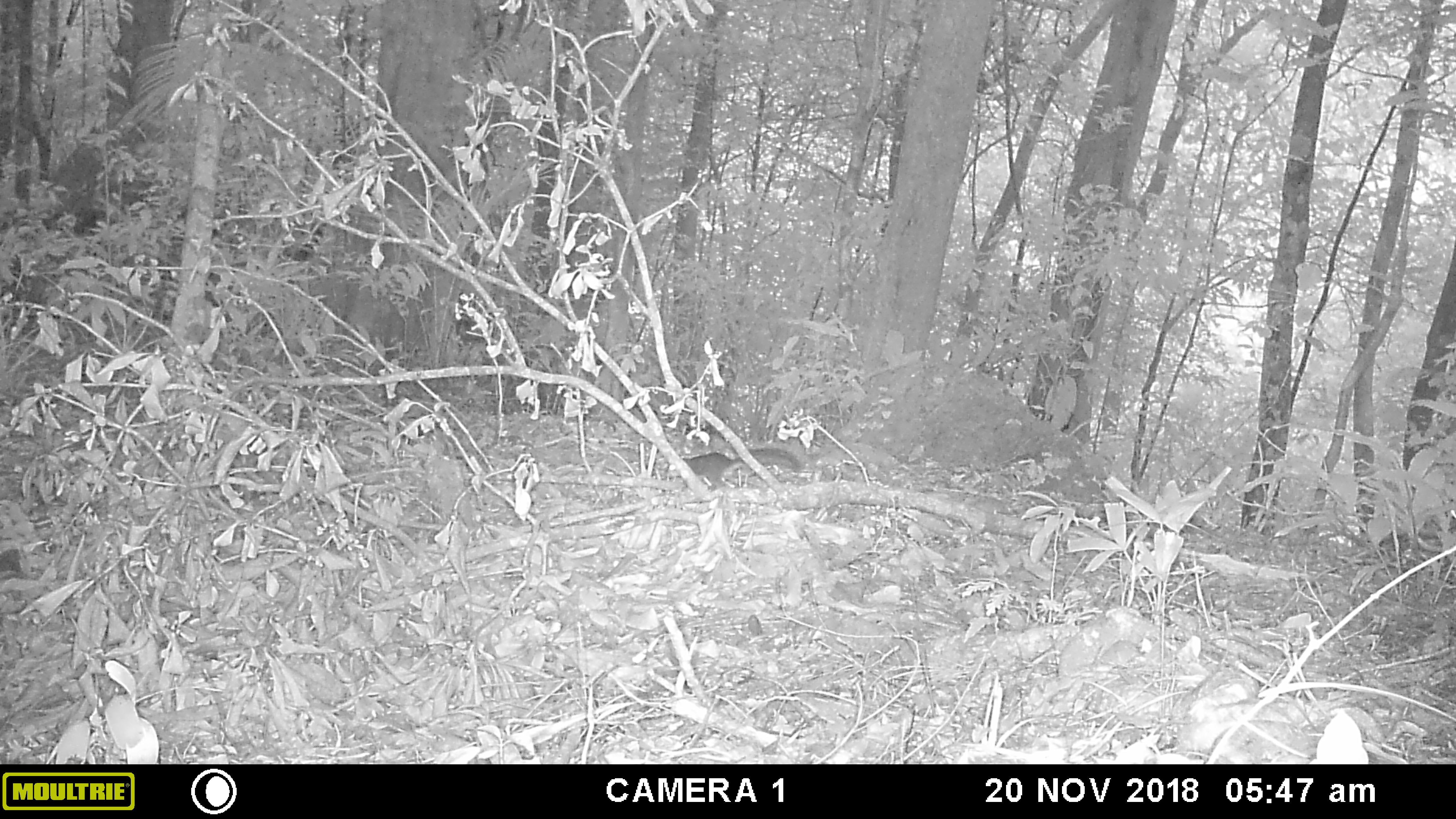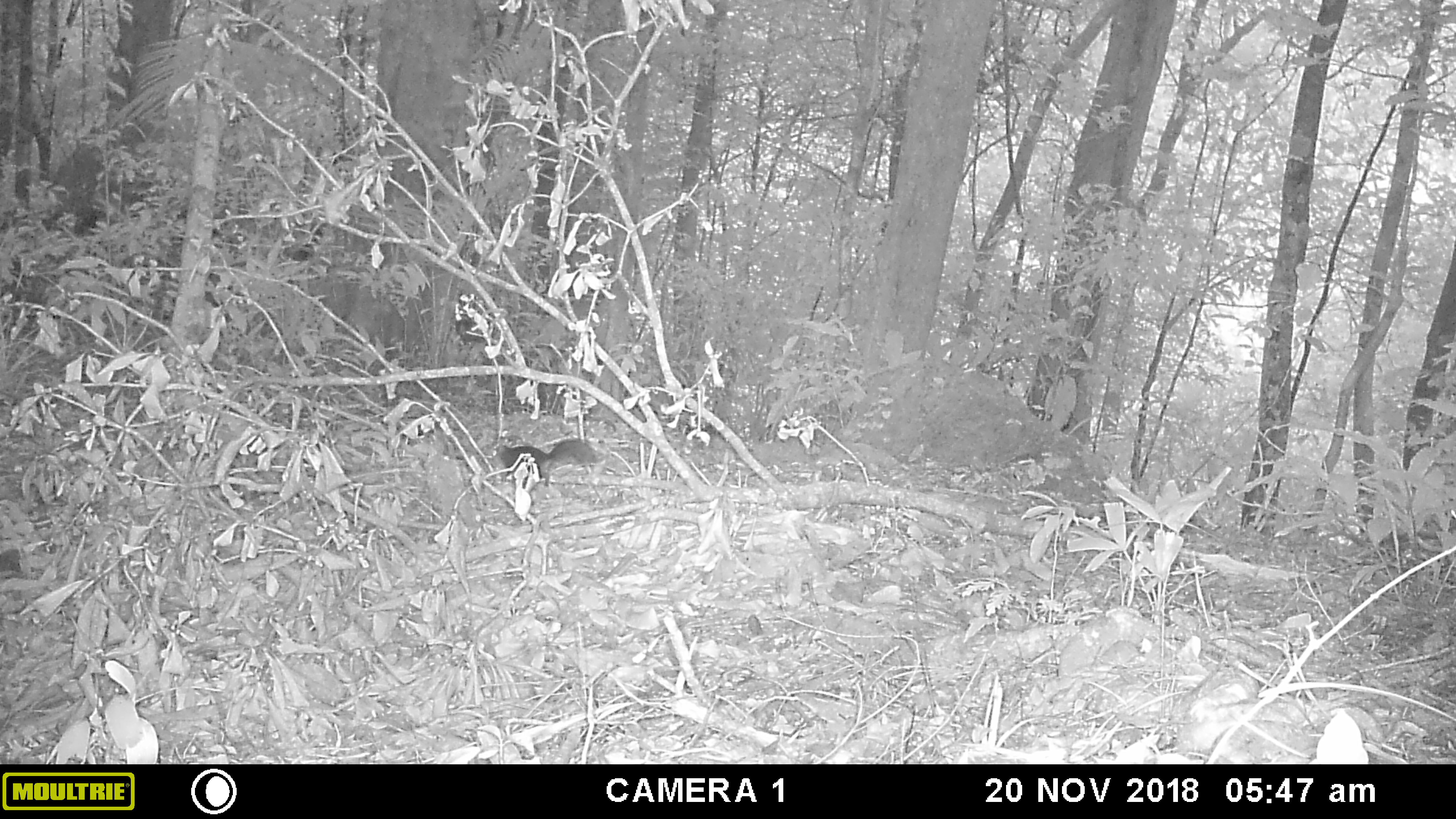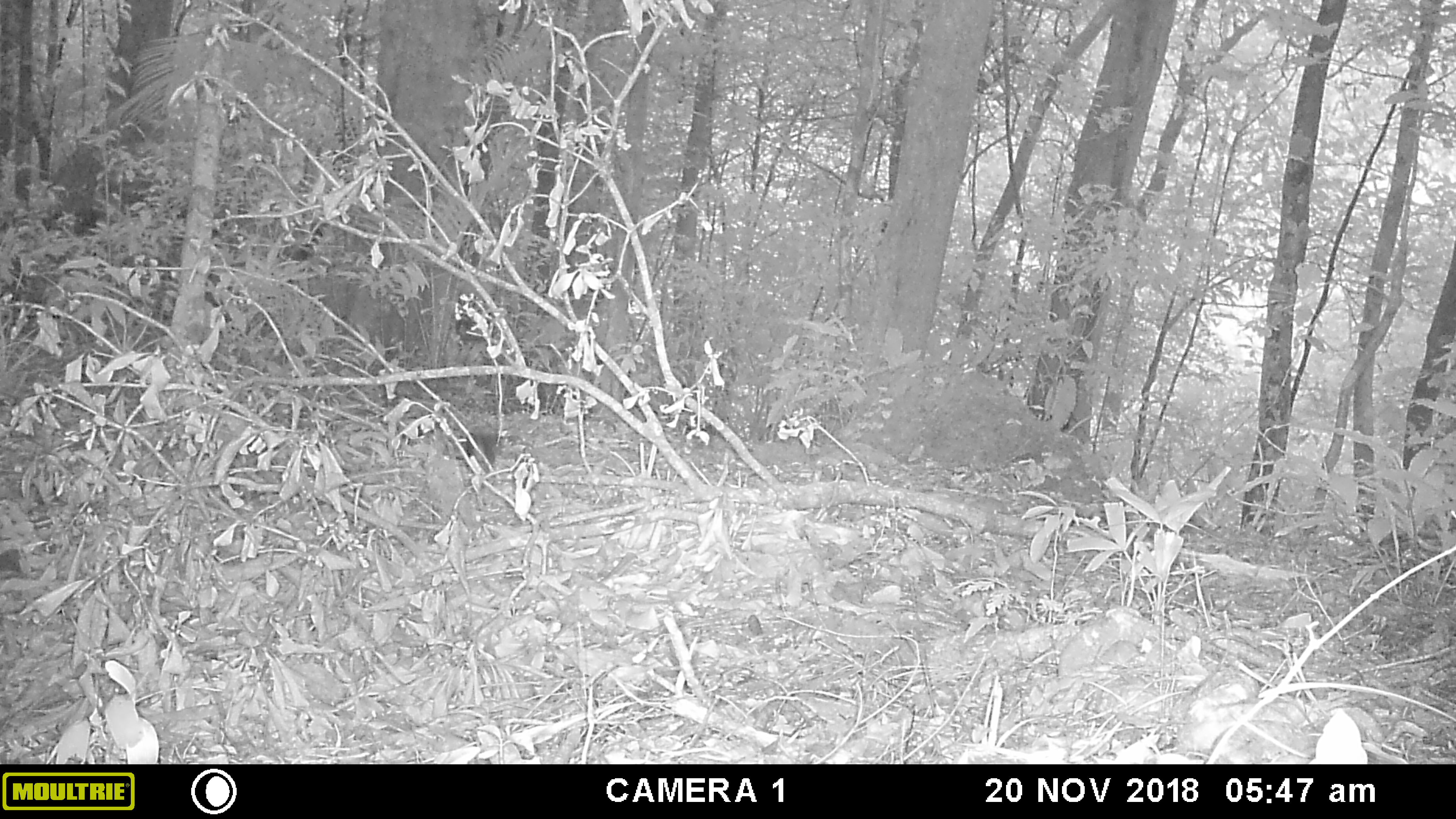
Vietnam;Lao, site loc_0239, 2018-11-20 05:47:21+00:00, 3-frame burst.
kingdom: Animalia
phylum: Chordata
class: Mammalia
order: Rodentia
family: Sciuridae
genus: Dremomys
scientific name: Dremomys rufigenis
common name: red-cheeked squirrel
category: red cheeked squirrel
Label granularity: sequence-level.